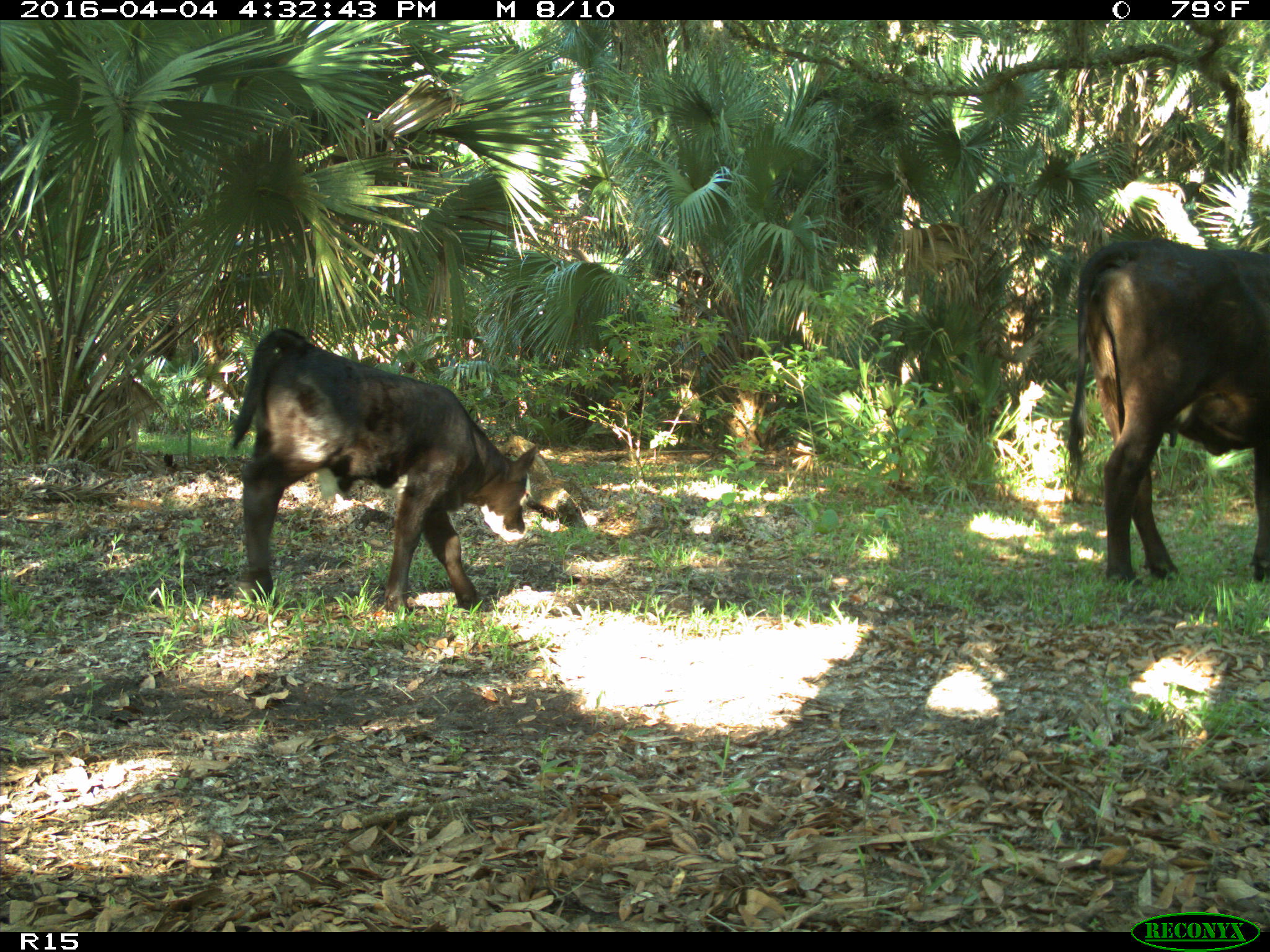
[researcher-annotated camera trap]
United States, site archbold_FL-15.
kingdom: Animalia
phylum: Chordata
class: Mammalia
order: Artiodactyla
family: Bovidae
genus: Bos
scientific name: Bos taurus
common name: domestic cow